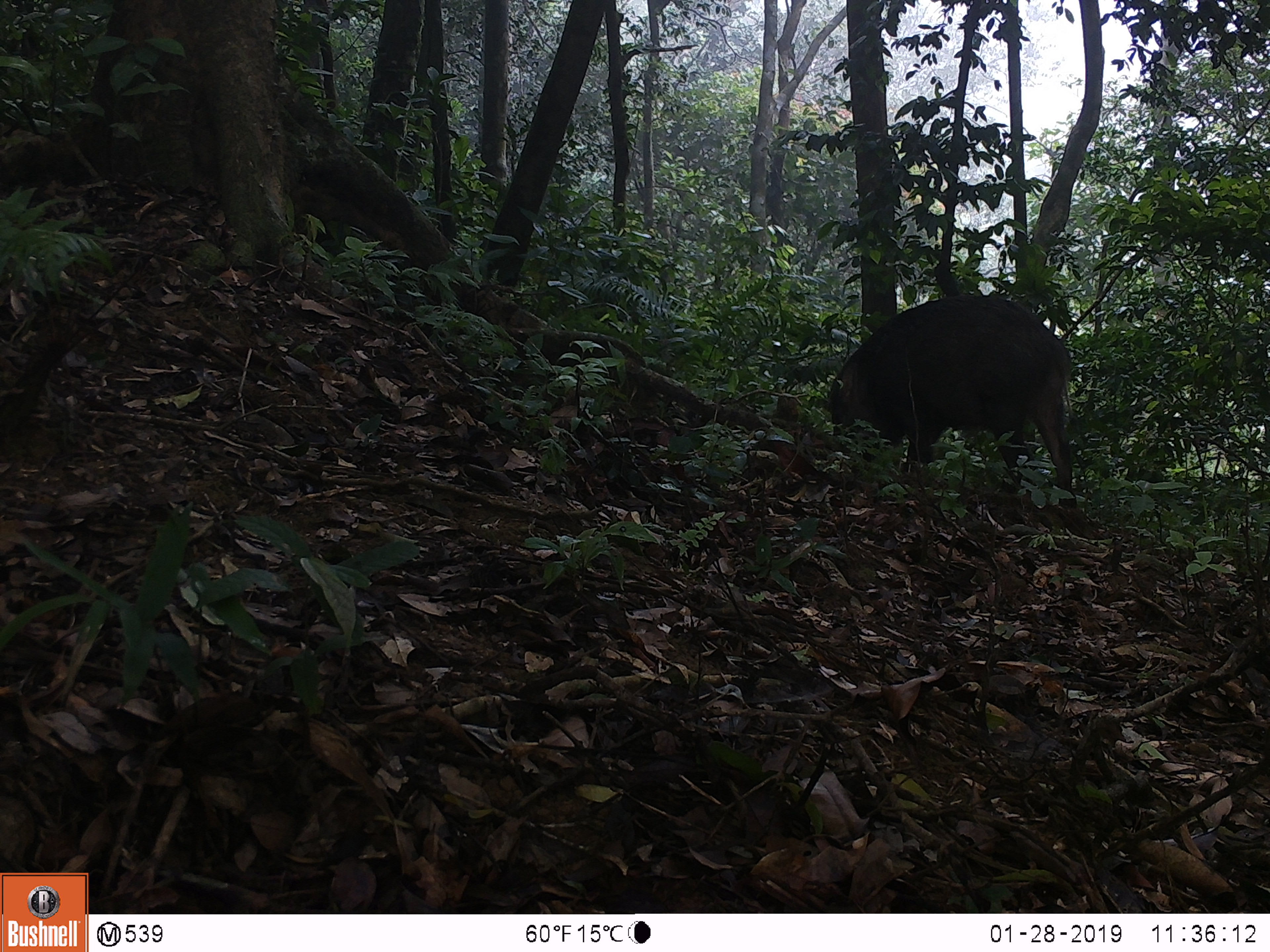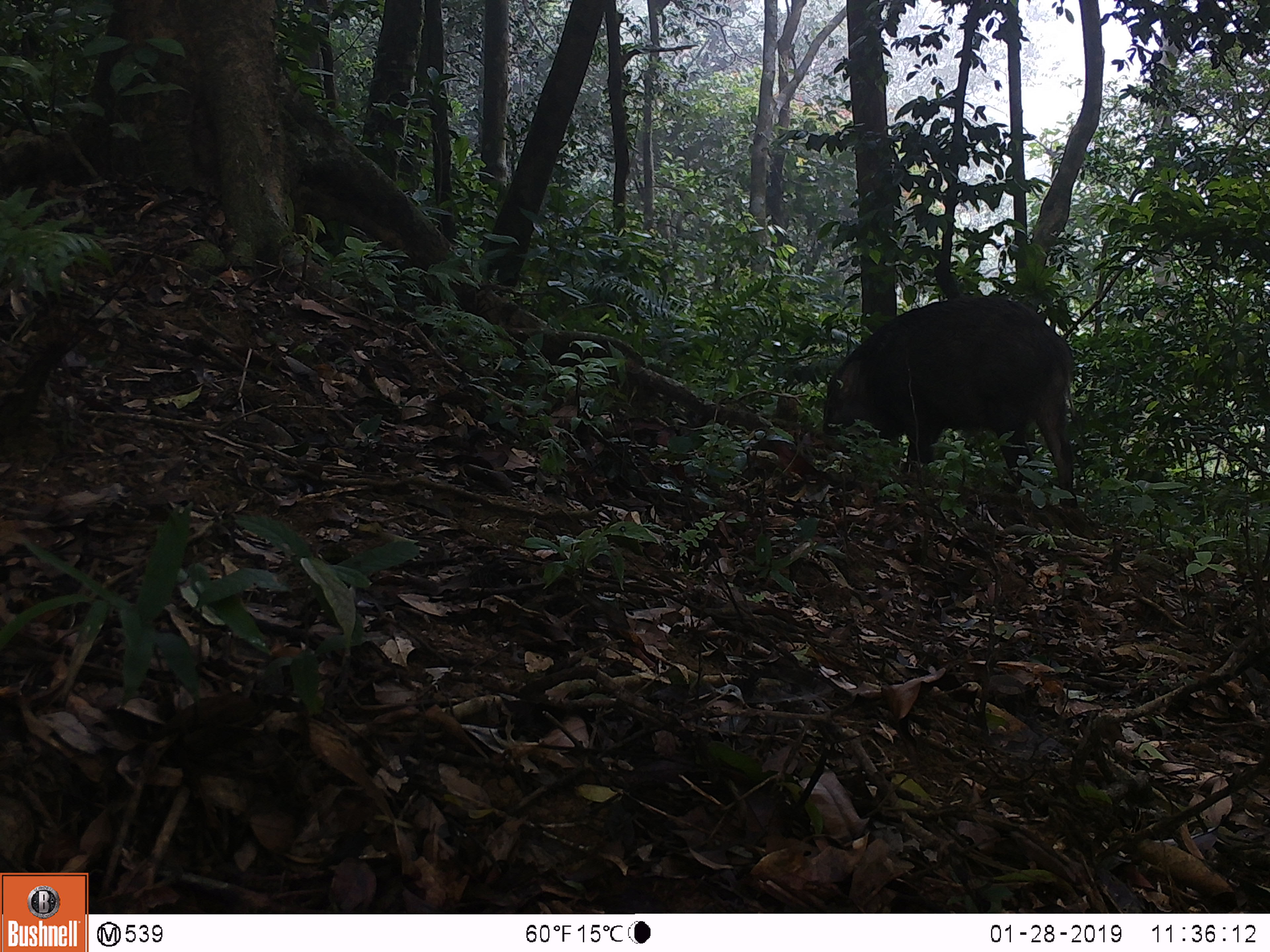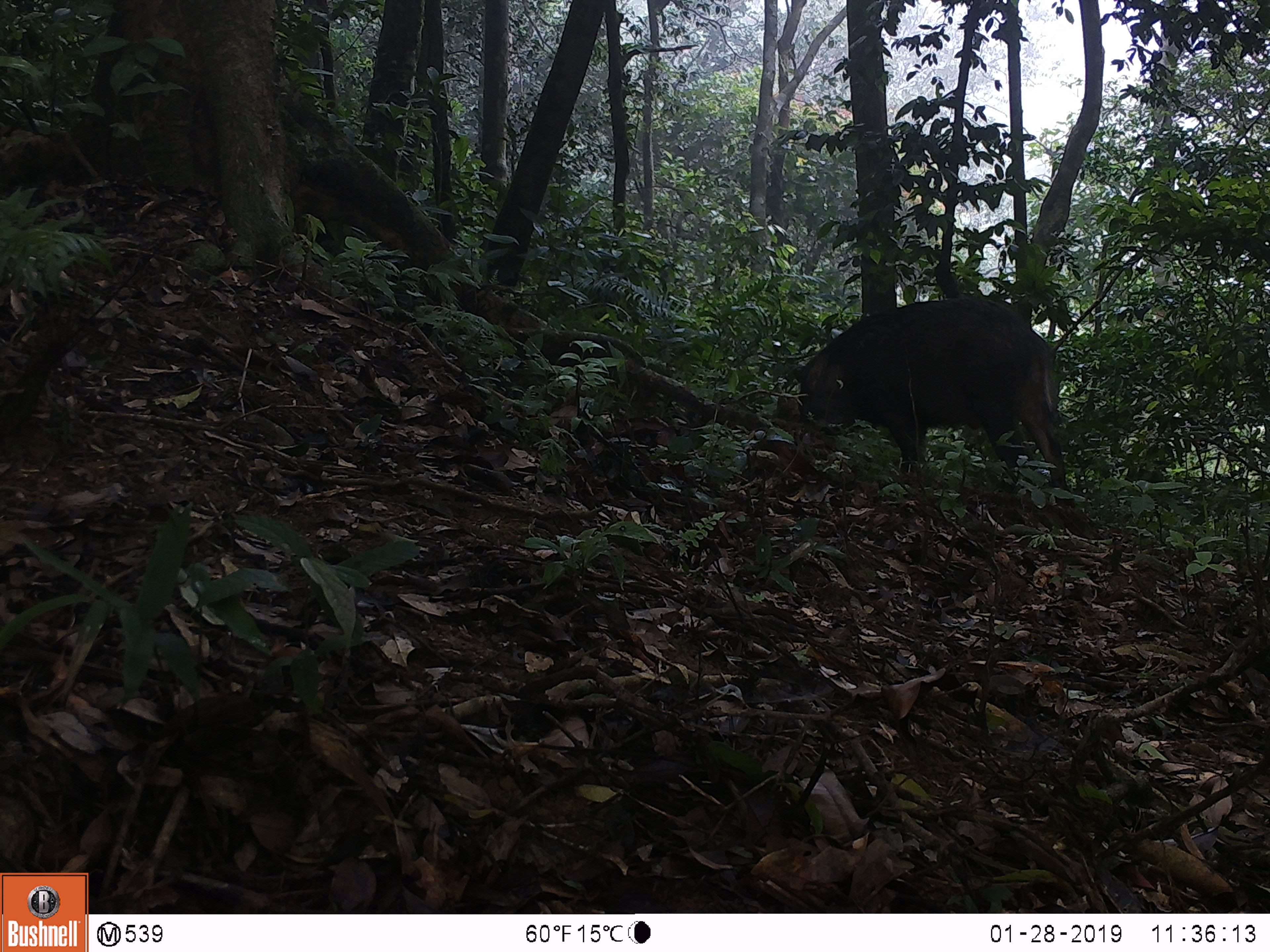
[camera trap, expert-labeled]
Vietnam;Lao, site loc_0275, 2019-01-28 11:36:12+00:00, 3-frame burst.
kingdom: Animalia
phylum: Chordata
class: Mammalia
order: Artiodactyla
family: Suidae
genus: Sus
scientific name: Sus scrofa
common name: eurasian wild pig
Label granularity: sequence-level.